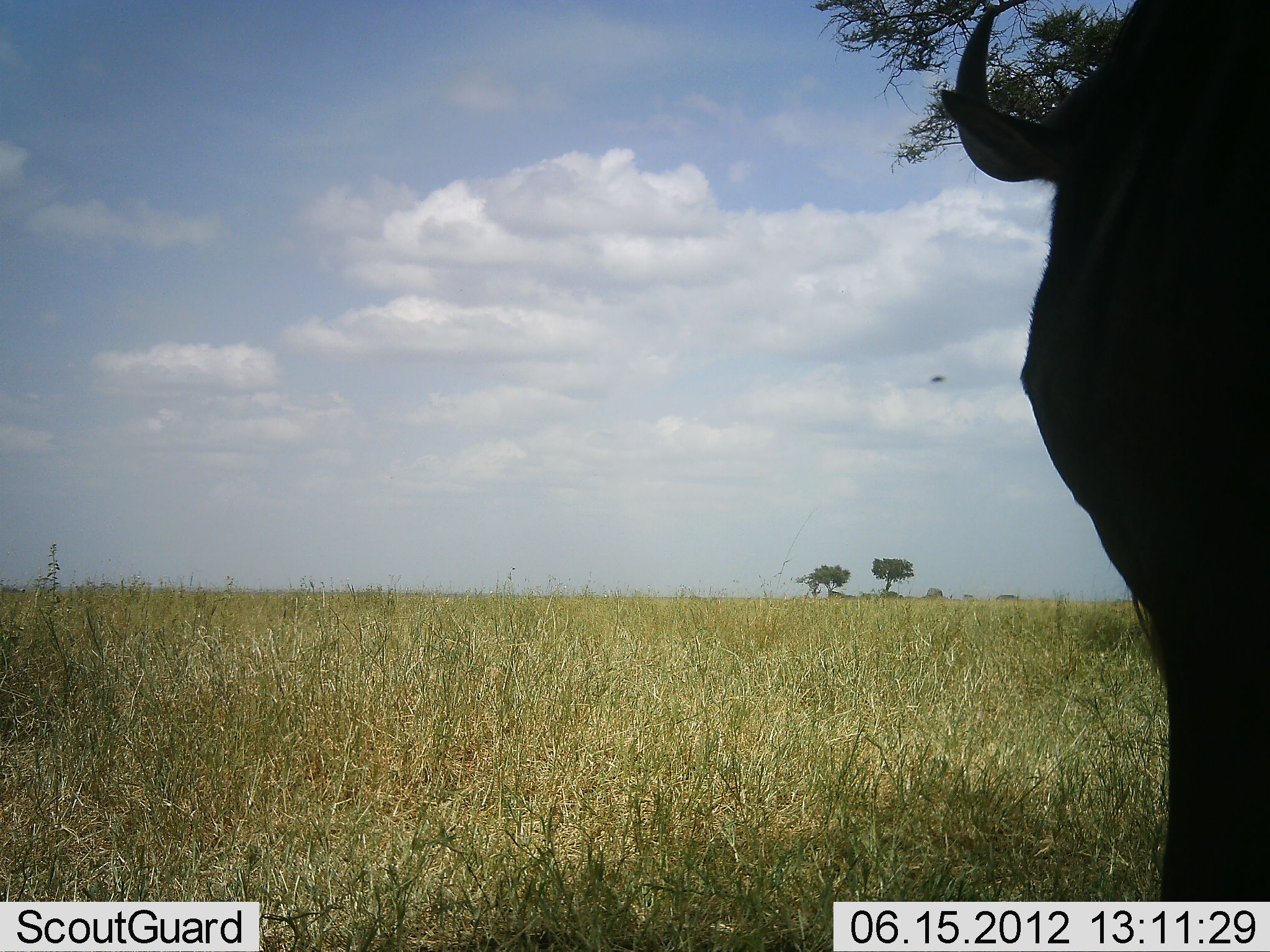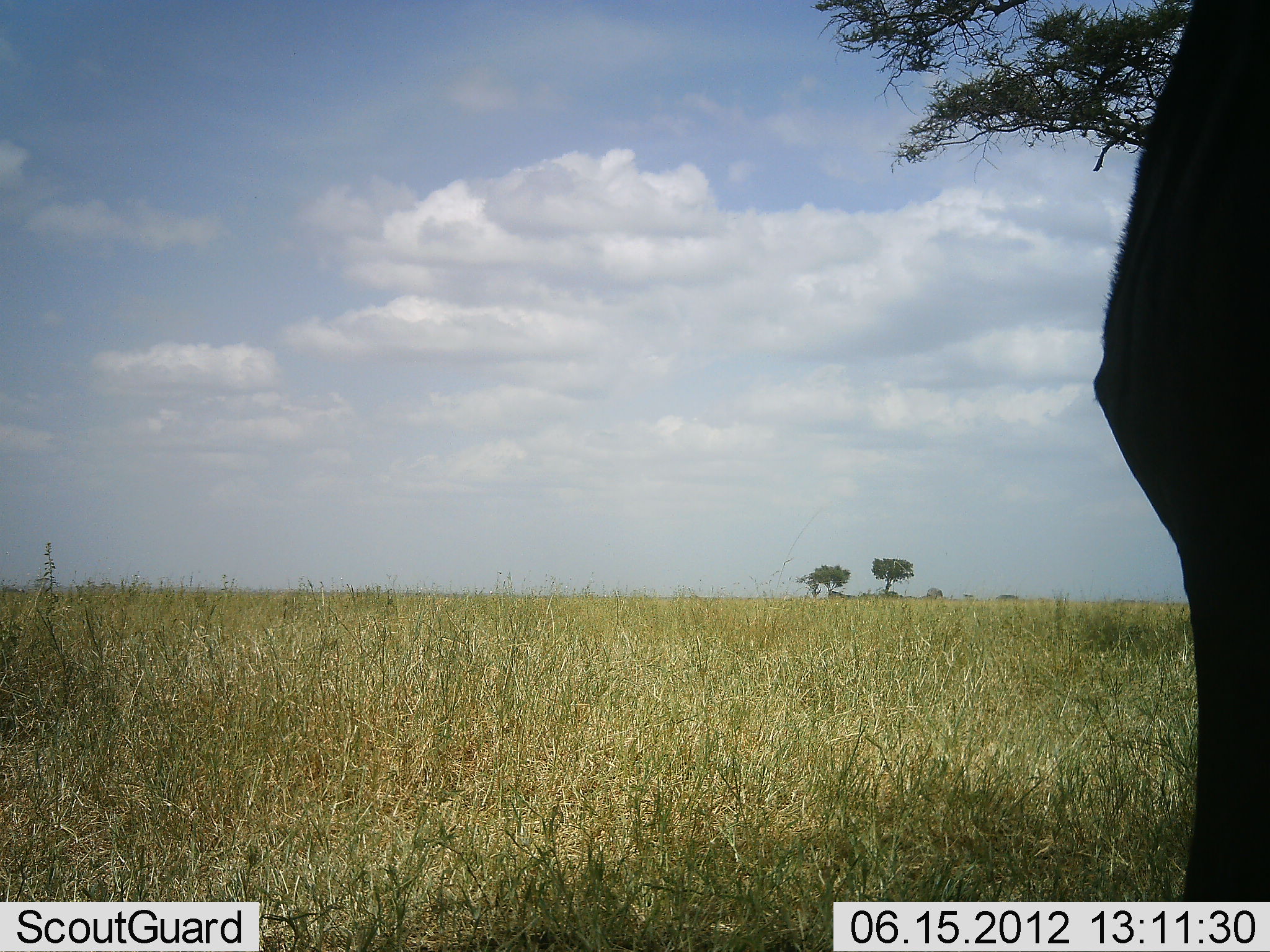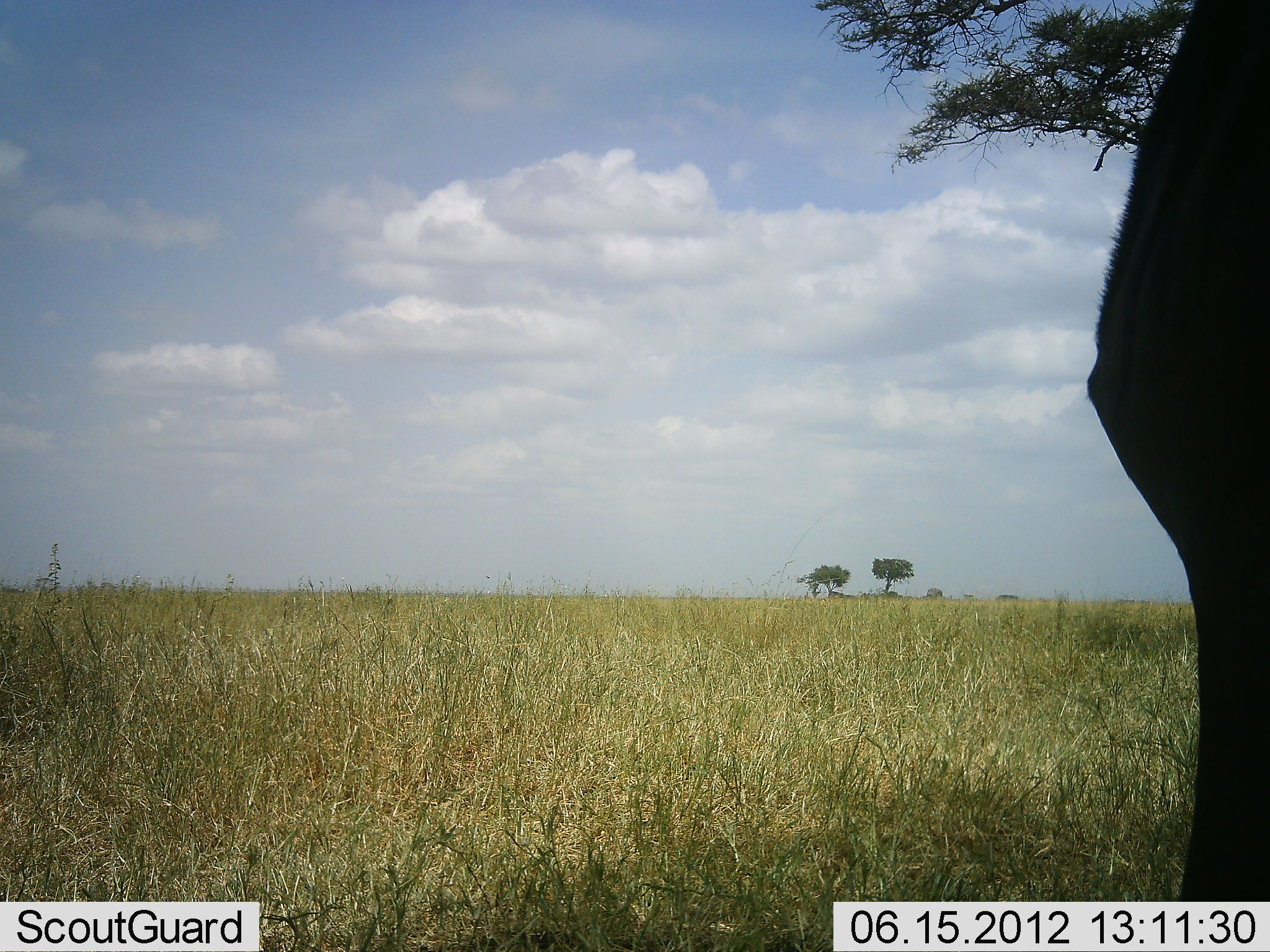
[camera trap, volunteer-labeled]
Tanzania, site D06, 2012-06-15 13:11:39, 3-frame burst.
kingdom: Animalia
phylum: Chordata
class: Mammalia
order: Artiodactyla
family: Bovidae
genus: Connochaetes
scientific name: Connochaetes taurinus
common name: blue wildebeest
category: wildebeest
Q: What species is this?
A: Wildebeest (blue wildebeest) (Connochaetes taurinus).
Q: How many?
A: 1.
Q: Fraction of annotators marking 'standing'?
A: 90%.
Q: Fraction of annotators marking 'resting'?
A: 0%.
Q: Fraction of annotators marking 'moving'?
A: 10%.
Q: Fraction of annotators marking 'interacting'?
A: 0%.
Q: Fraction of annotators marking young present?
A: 0%.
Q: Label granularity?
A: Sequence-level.